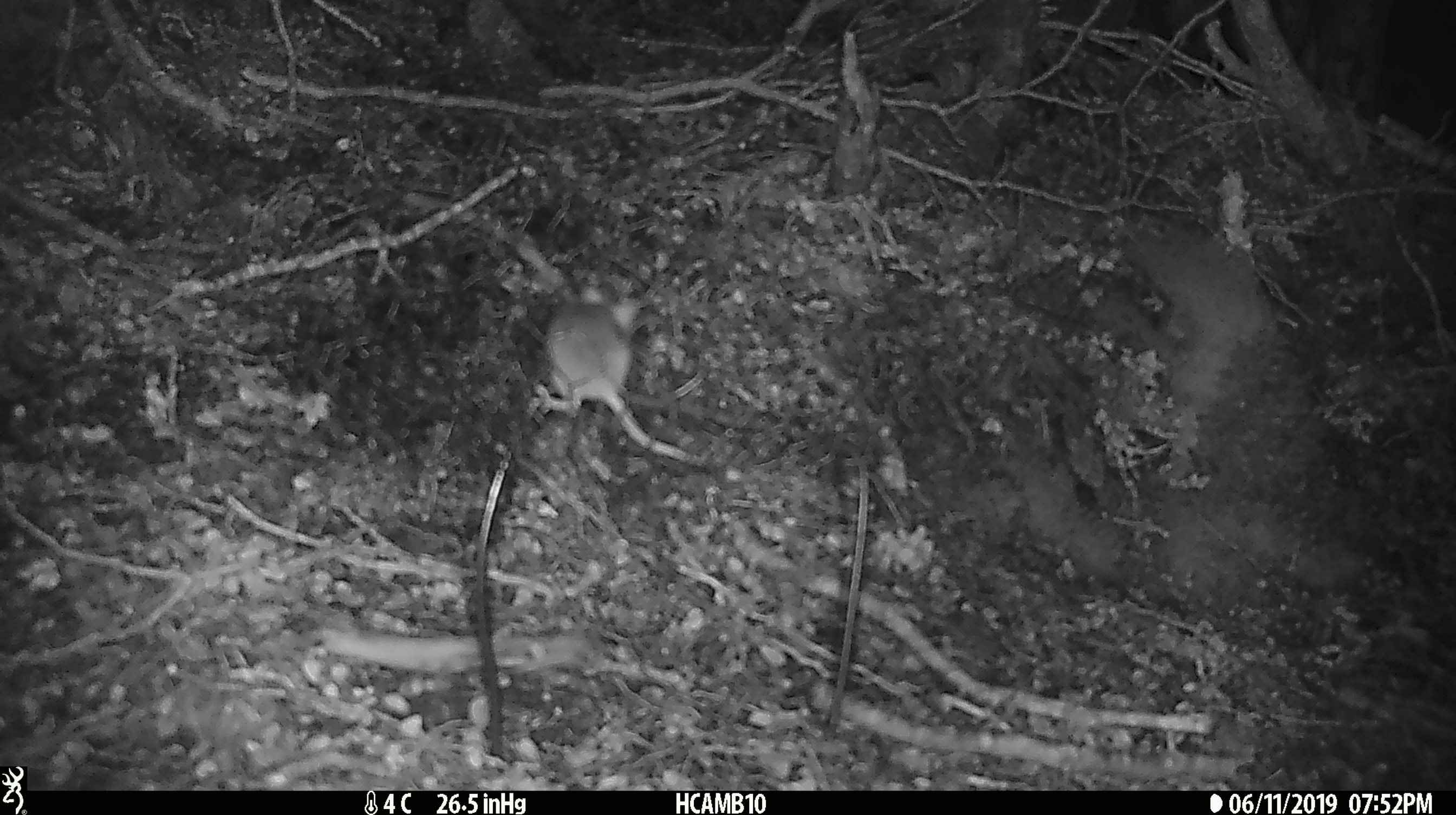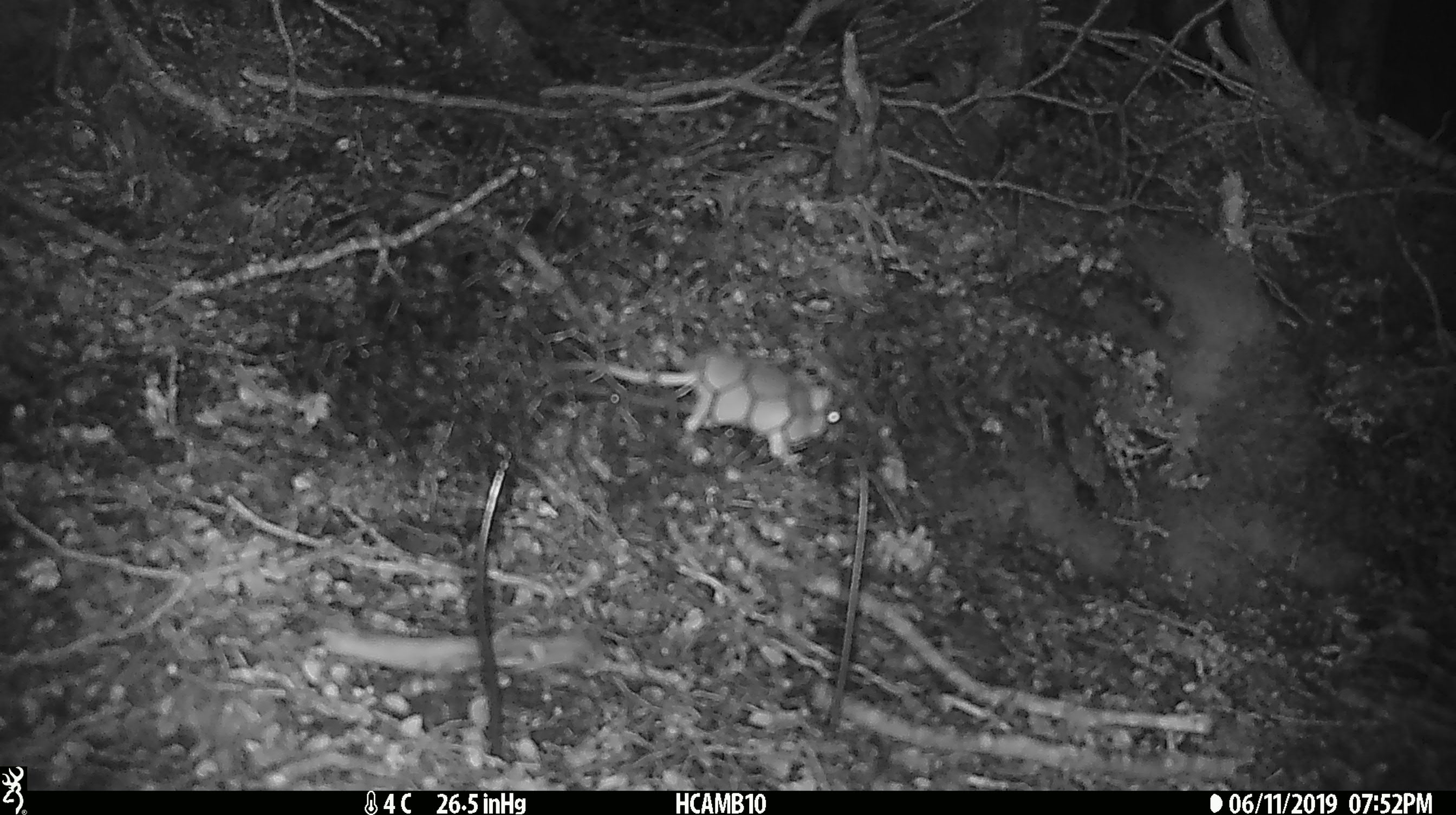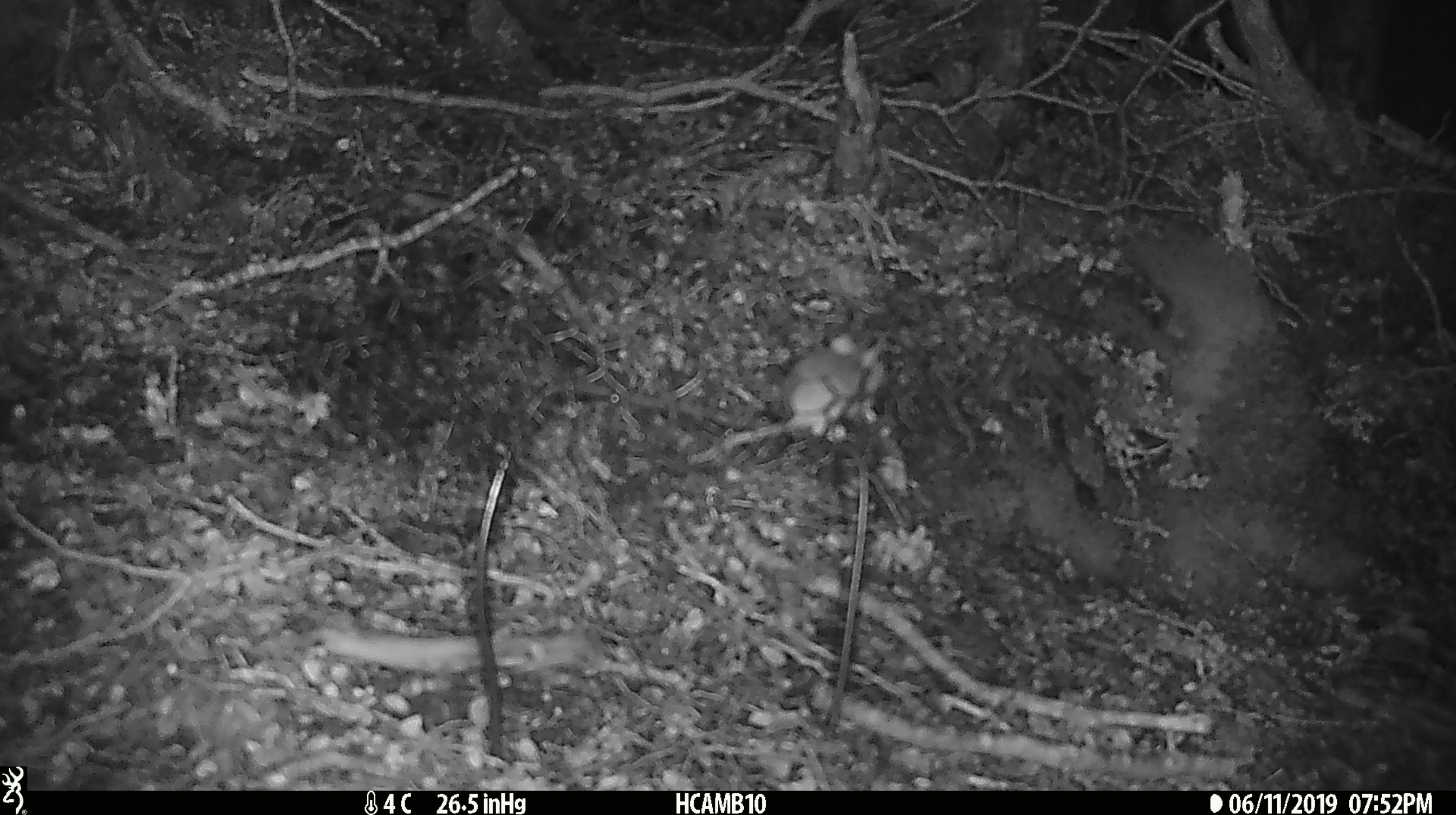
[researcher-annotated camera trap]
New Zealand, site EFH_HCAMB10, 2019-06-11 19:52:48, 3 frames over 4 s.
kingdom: Animalia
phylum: Chordata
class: Mammalia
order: Rodentia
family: Muridae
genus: Mus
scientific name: Mus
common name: mouse